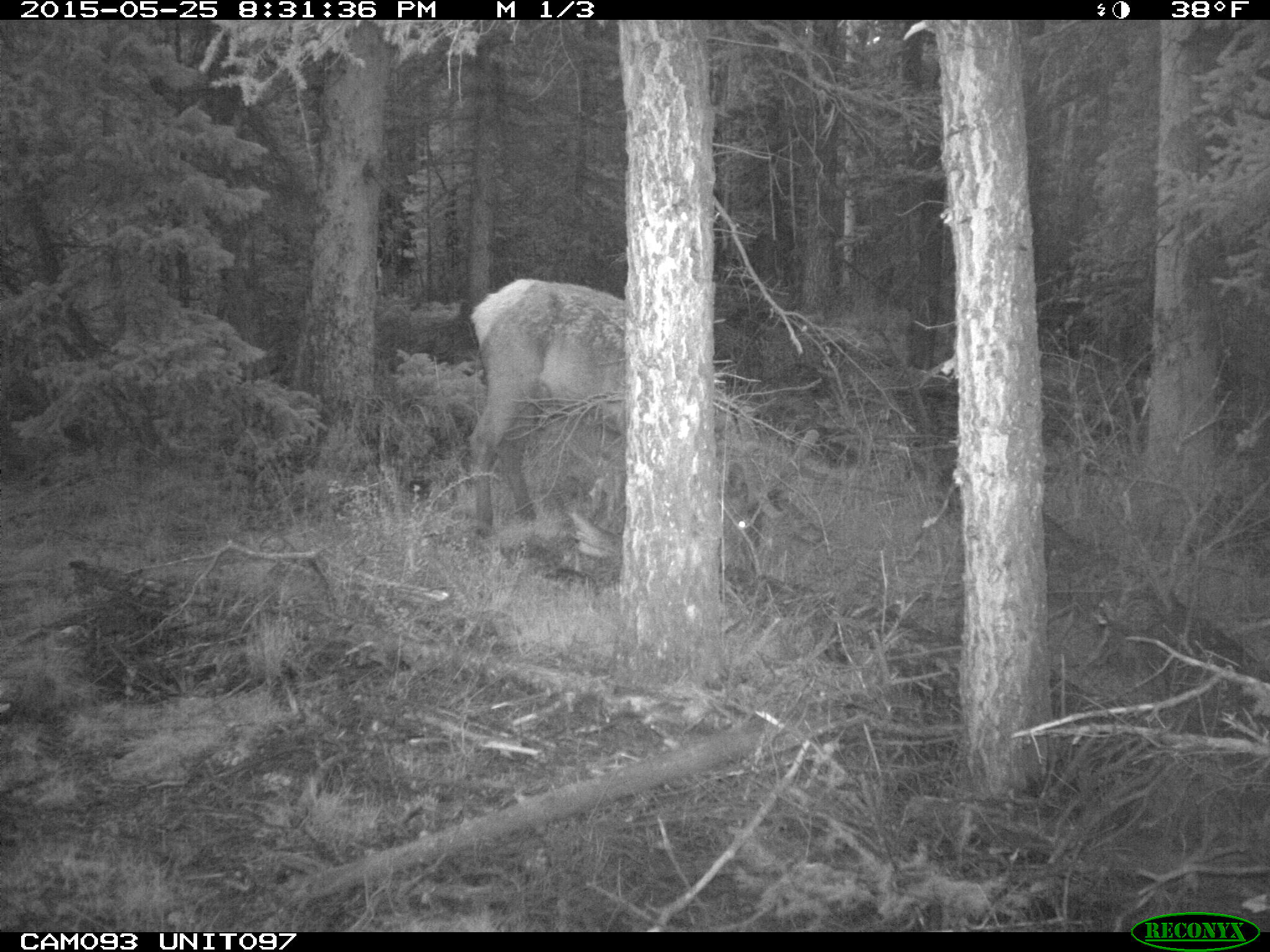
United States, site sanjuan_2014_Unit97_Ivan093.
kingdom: Animalia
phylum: Chordata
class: Mammalia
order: Artiodactyla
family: Cervidae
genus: Cervus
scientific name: Cervus elaphus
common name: red deer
Cervus elaphus (red deer).